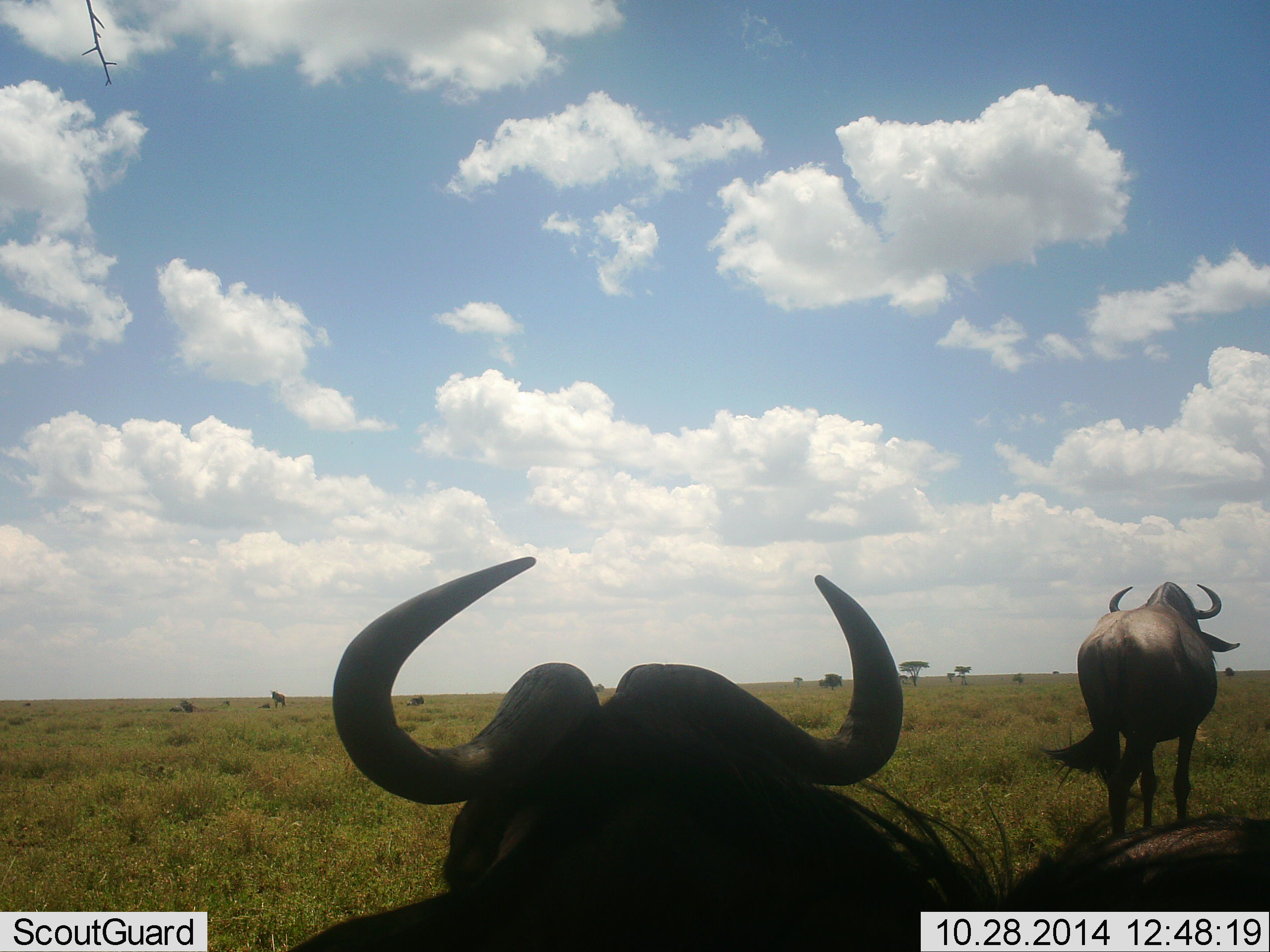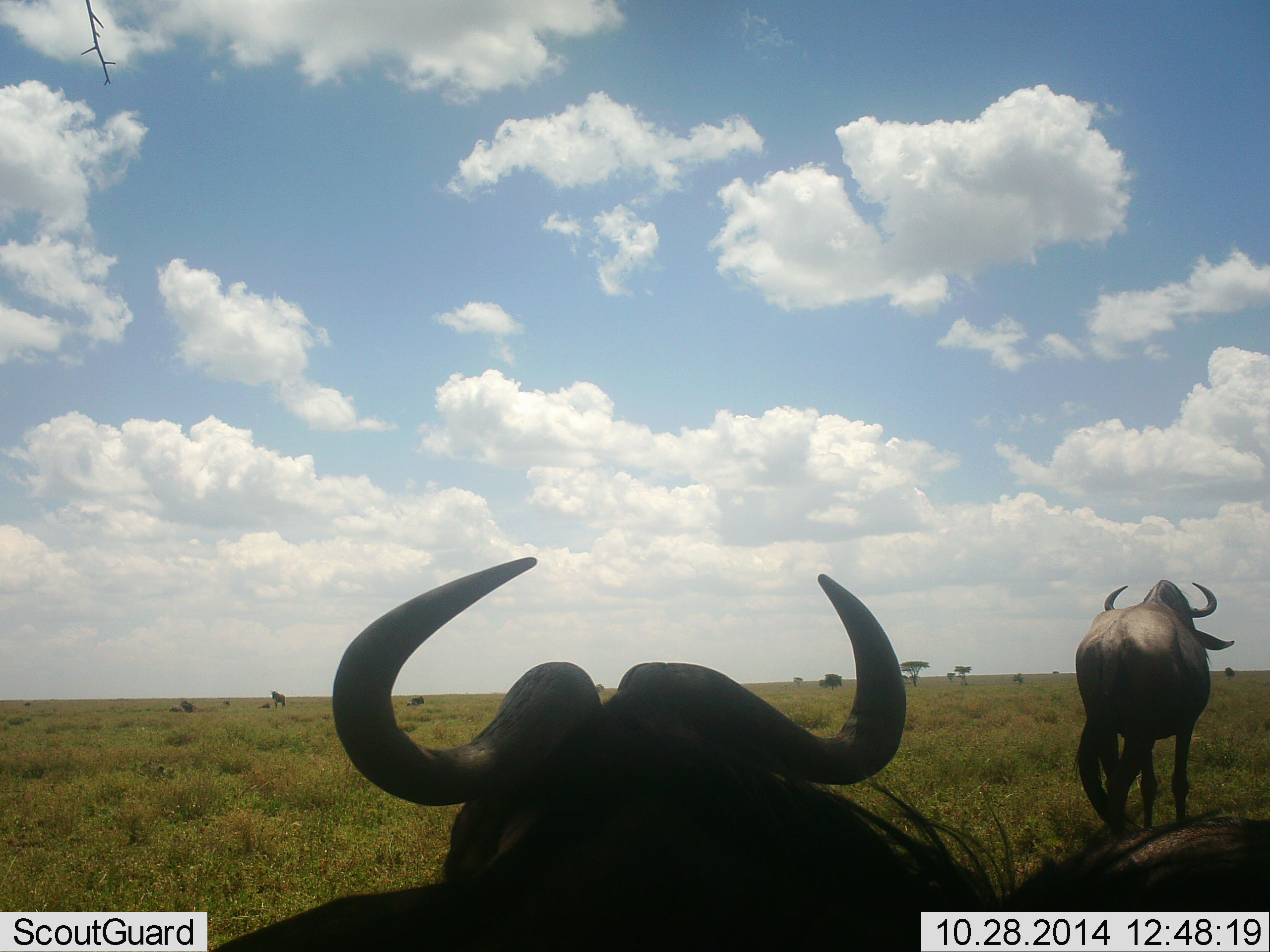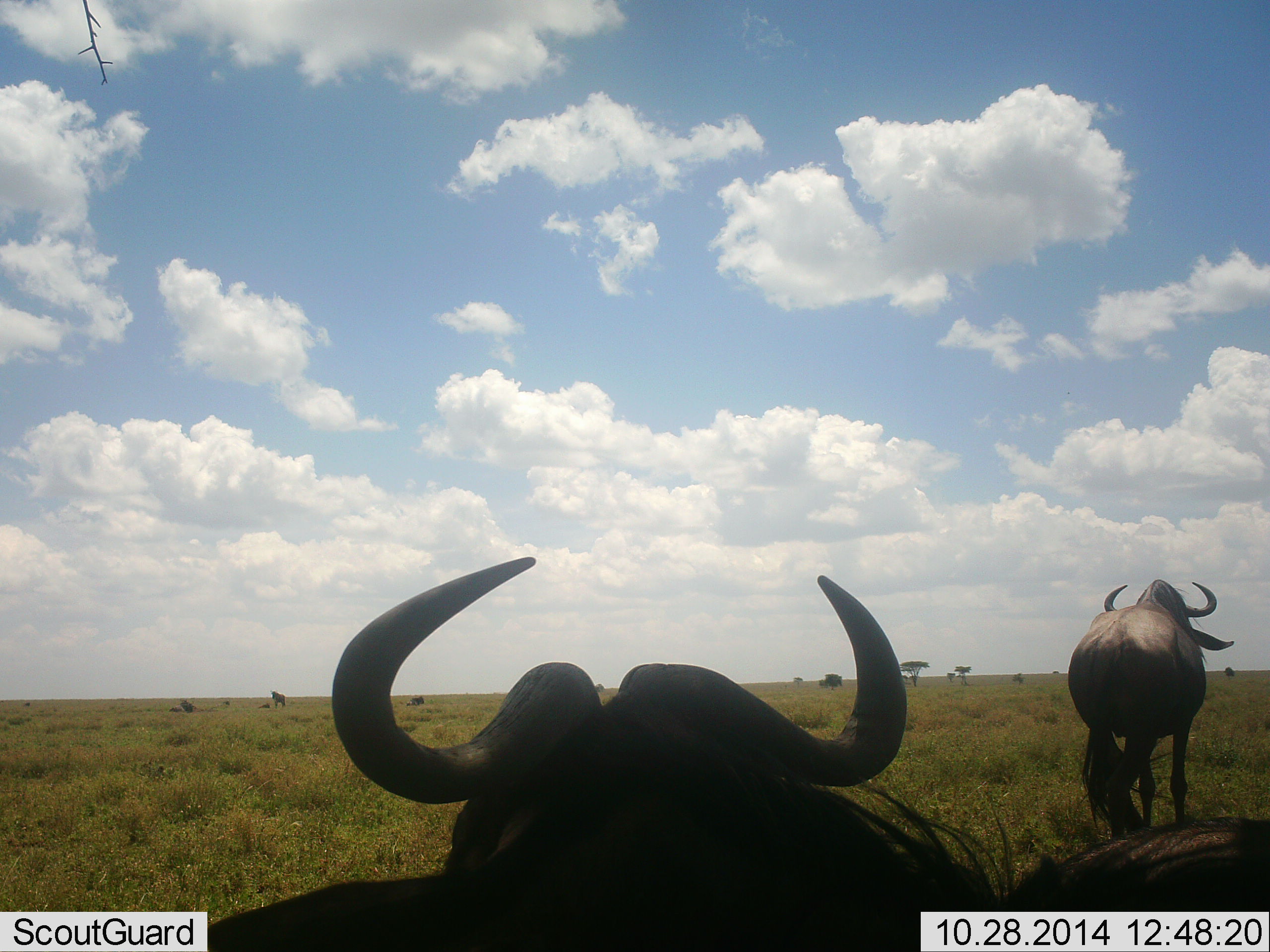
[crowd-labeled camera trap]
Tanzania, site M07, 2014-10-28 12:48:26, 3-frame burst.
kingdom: Animalia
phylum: Chordata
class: Mammalia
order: Artiodactyla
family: Bovidae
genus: Connochaetes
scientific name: Connochaetes taurinus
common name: blue wildebeest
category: wildebeest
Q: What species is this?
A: Wildebeest (blue wildebeest) (Connochaetes taurinus).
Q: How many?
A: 5.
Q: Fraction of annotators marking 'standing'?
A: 90%.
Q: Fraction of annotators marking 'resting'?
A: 40%.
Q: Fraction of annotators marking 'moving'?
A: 10%.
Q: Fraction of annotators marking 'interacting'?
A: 0%.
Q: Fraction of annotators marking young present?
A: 0%.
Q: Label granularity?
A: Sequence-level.